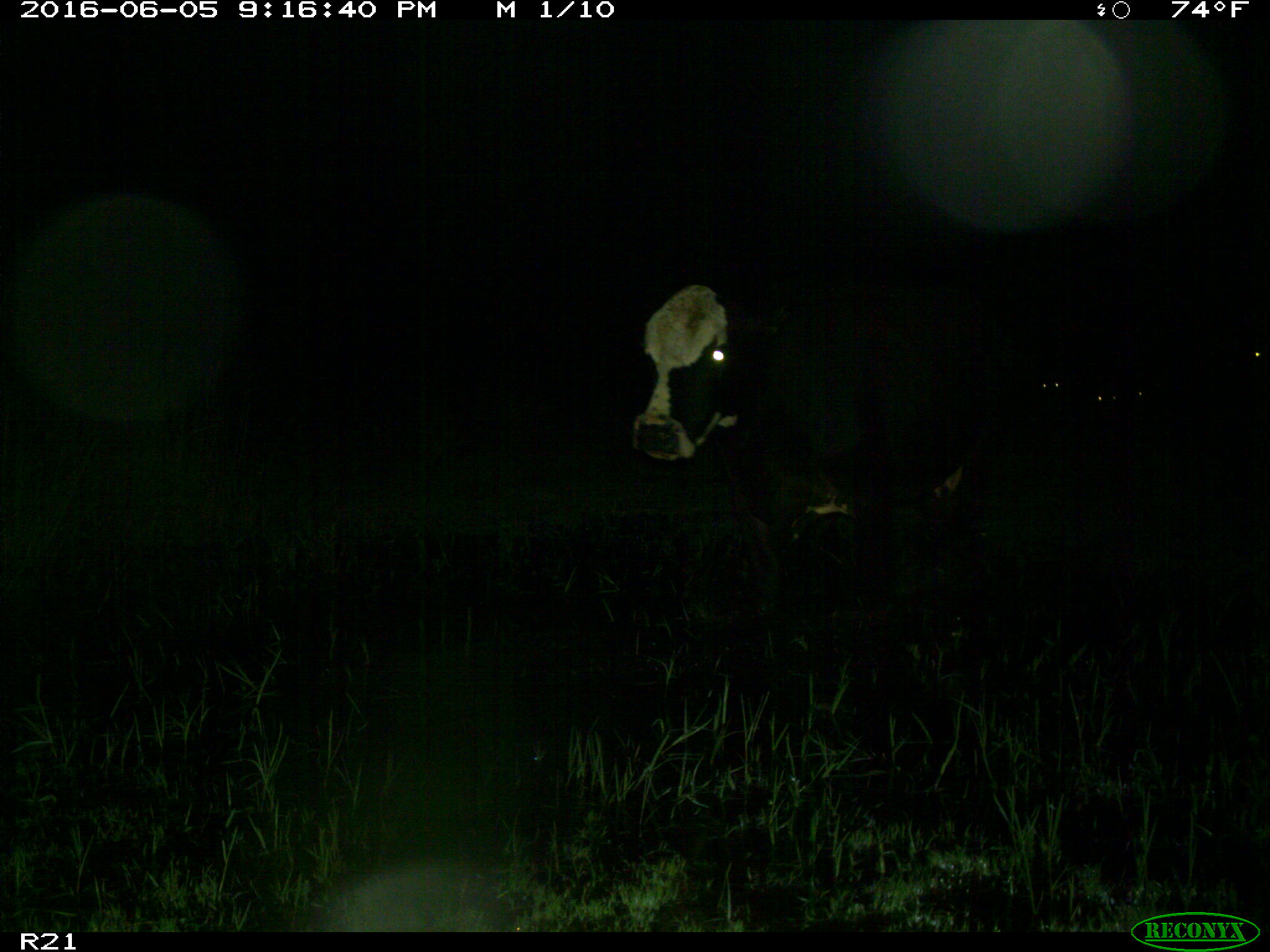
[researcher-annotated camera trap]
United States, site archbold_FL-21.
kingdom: Animalia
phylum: Chordata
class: Mammalia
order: Artiodactyla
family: Bovidae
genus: Bos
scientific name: Bos taurus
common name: domestic cow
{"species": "Bos taurus (domestic cow)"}